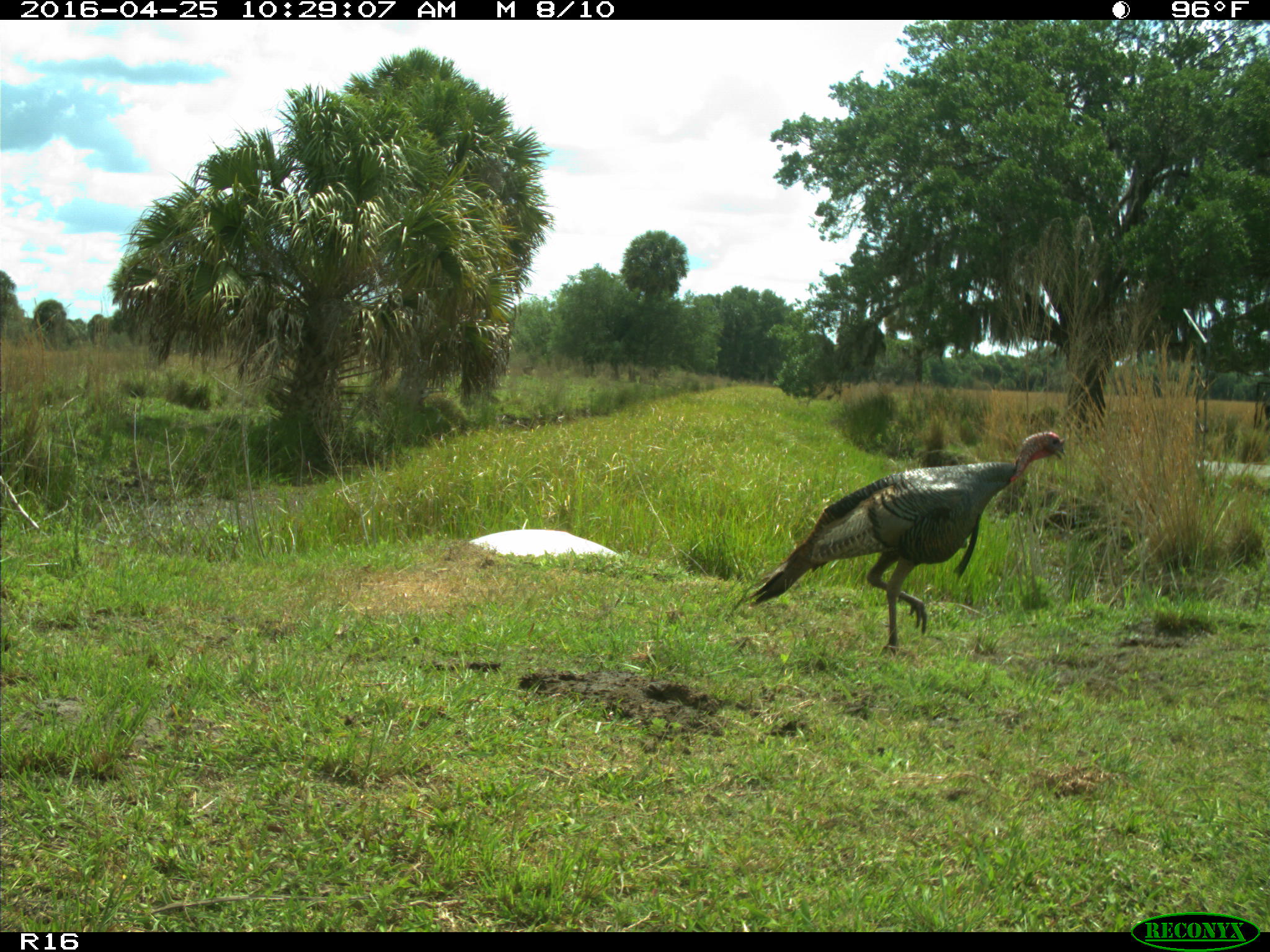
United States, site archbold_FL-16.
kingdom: Animalia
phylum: Chordata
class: Aves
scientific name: Aves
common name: birds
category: unidentified bird